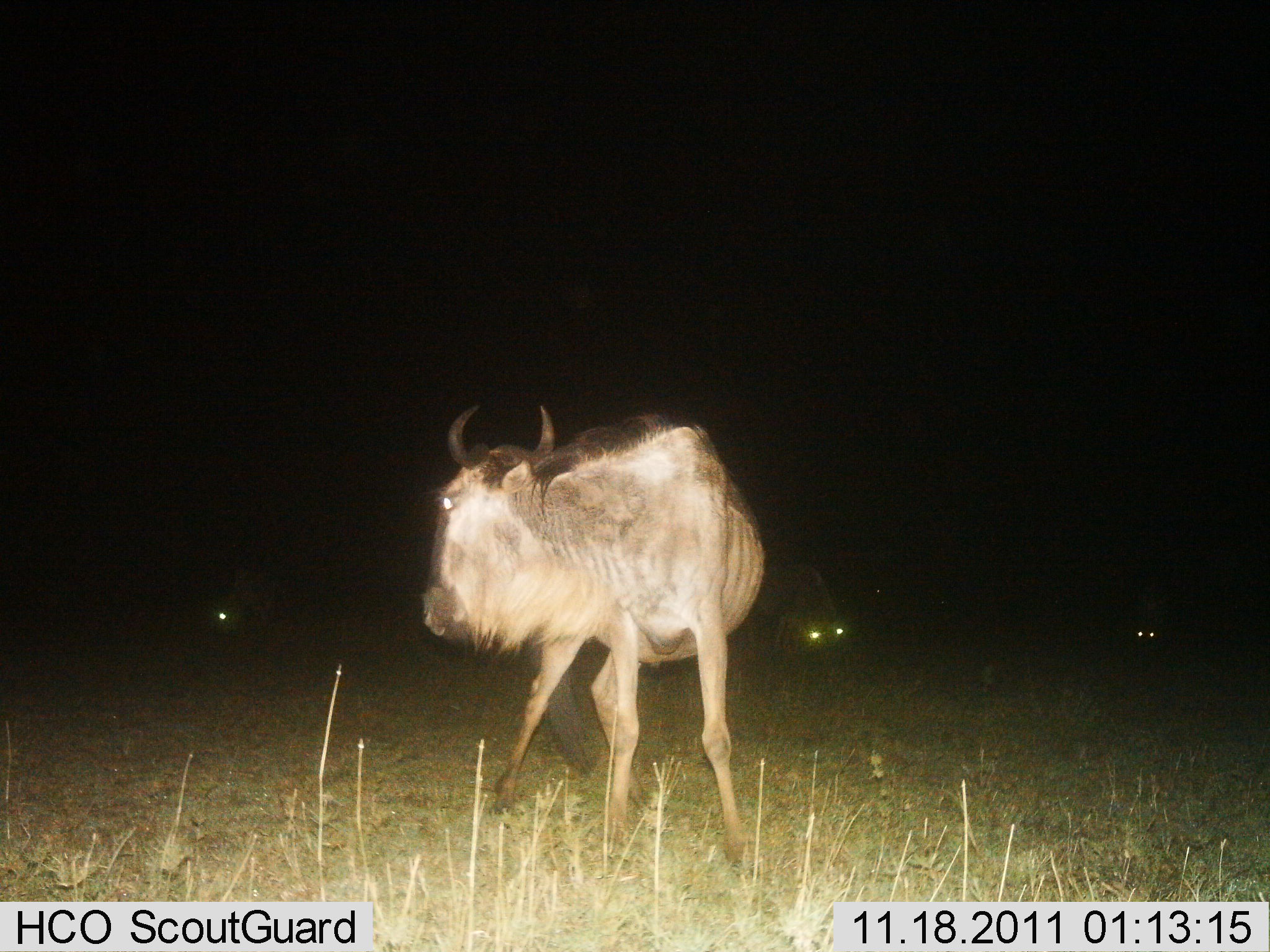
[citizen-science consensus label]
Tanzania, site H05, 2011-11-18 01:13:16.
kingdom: Animalia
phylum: Chordata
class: Mammalia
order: Artiodactyla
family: Bovidae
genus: Connochaetes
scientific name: Connochaetes taurinus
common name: blue wildebeest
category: wildebeest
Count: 1.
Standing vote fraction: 100%.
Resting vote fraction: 8%.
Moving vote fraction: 0%.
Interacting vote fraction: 0%.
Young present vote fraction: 0%.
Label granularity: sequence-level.